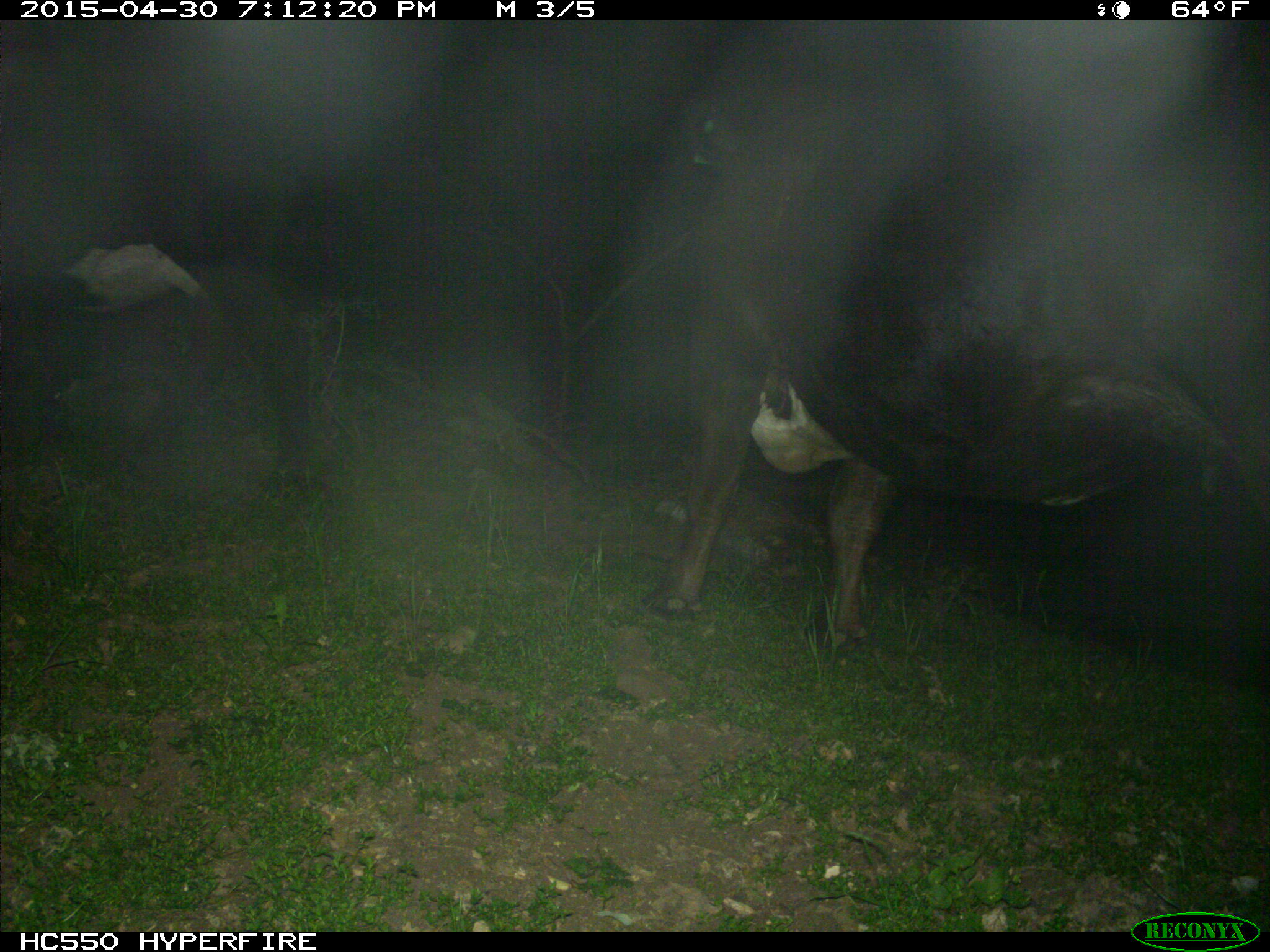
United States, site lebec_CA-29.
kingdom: Animalia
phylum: Chordata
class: Mammalia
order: Artiodactyla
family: Bovidae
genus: Bos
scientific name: Bos taurus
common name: domestic cow